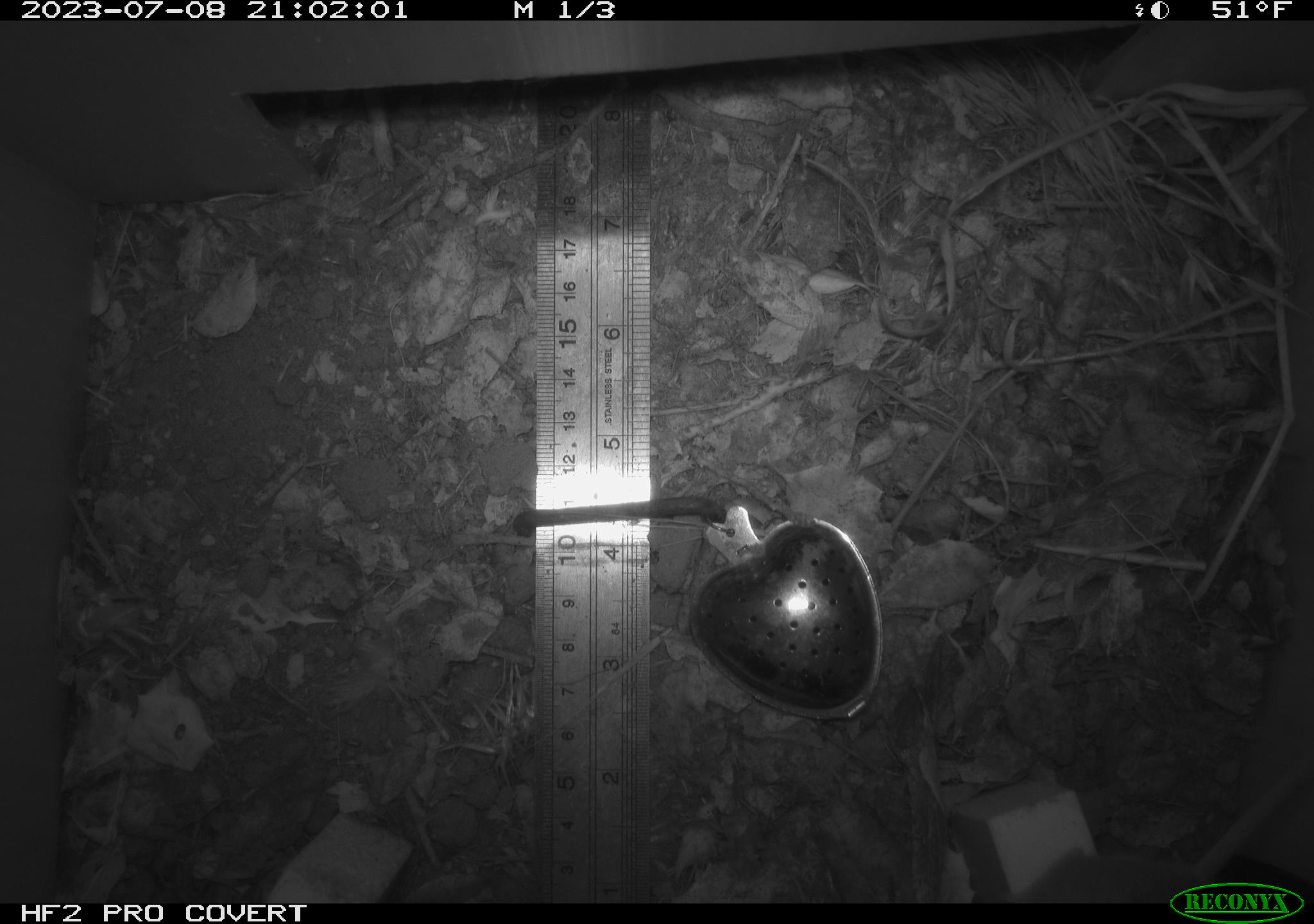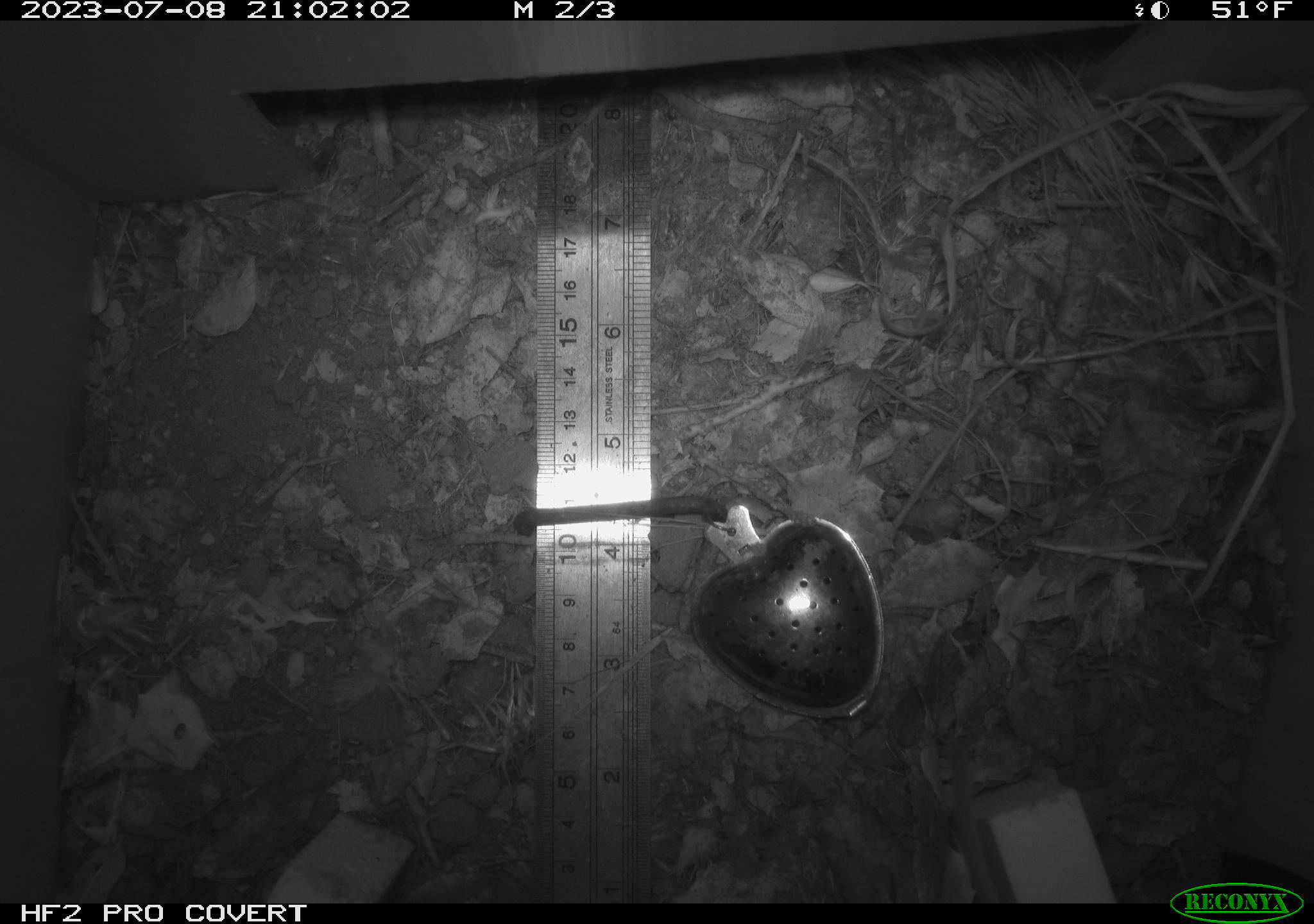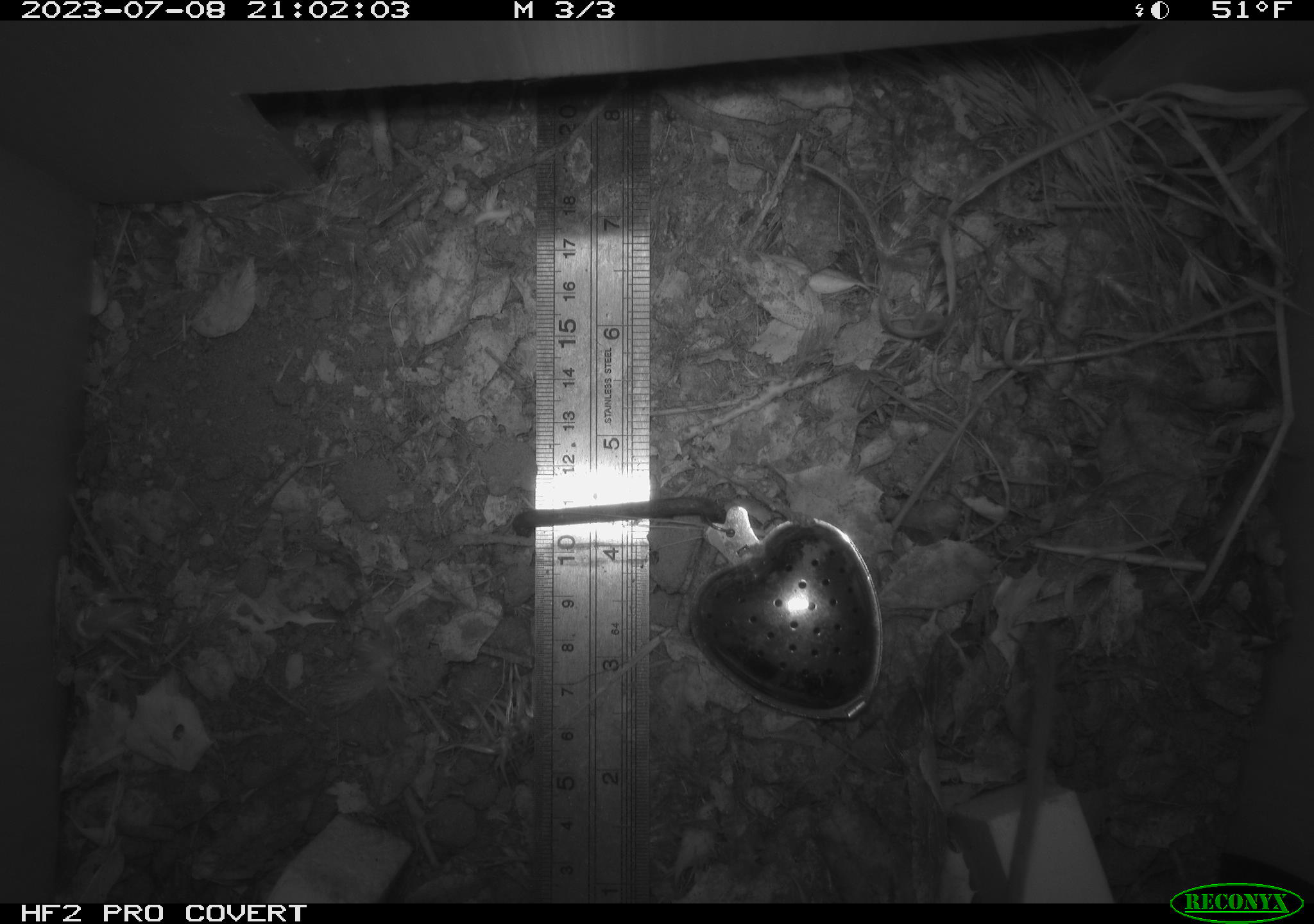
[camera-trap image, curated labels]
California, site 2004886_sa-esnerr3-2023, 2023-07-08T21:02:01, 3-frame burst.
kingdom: Animalia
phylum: Chordata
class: Mammalia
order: Rodentia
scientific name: Rodentia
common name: mouse species